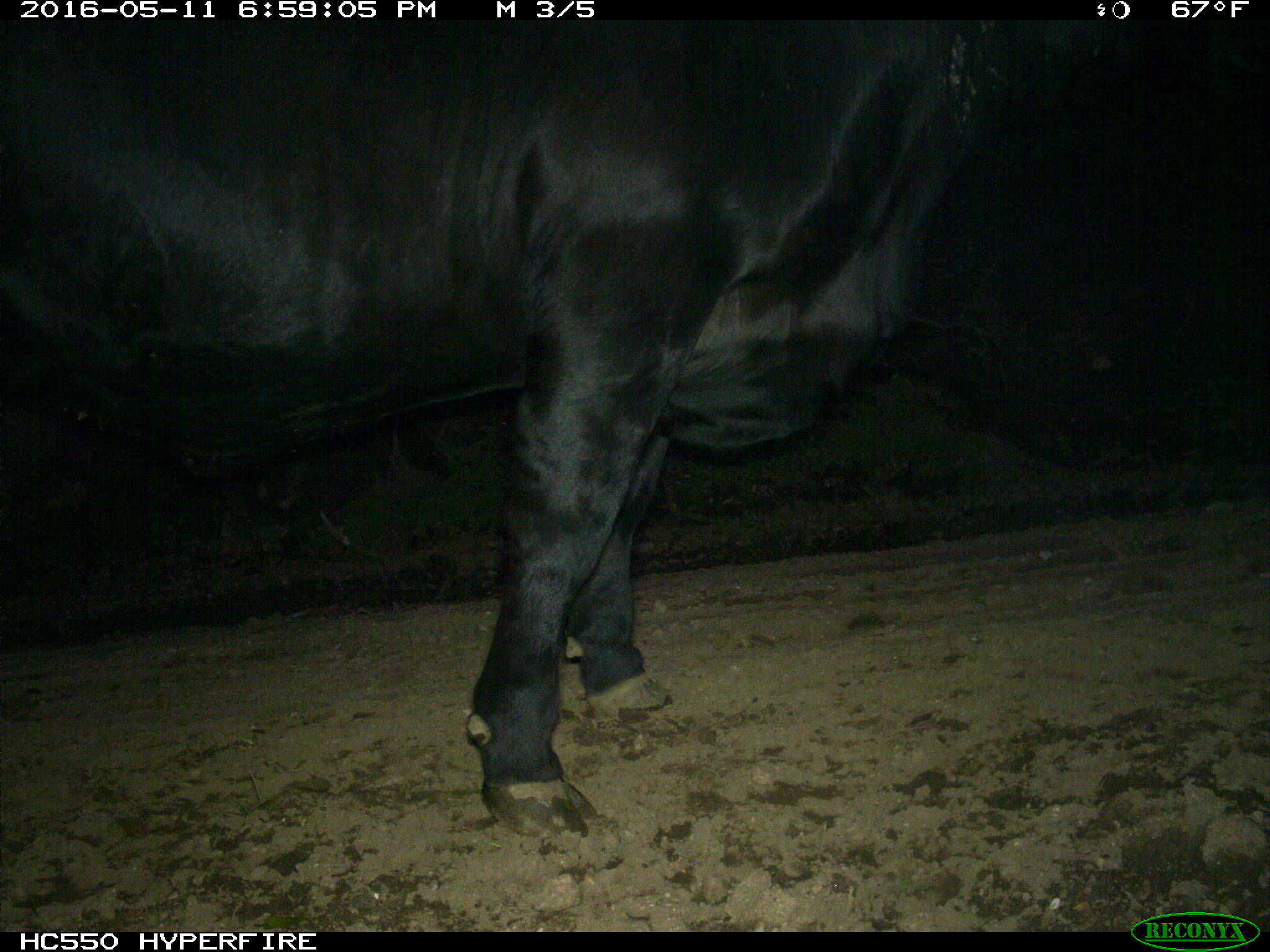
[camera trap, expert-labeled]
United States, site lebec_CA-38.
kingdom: Animalia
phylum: Chordata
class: Mammalia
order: Artiodactyla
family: Bovidae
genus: Bos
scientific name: Bos taurus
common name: domestic cow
Bos taurus (domestic cow).